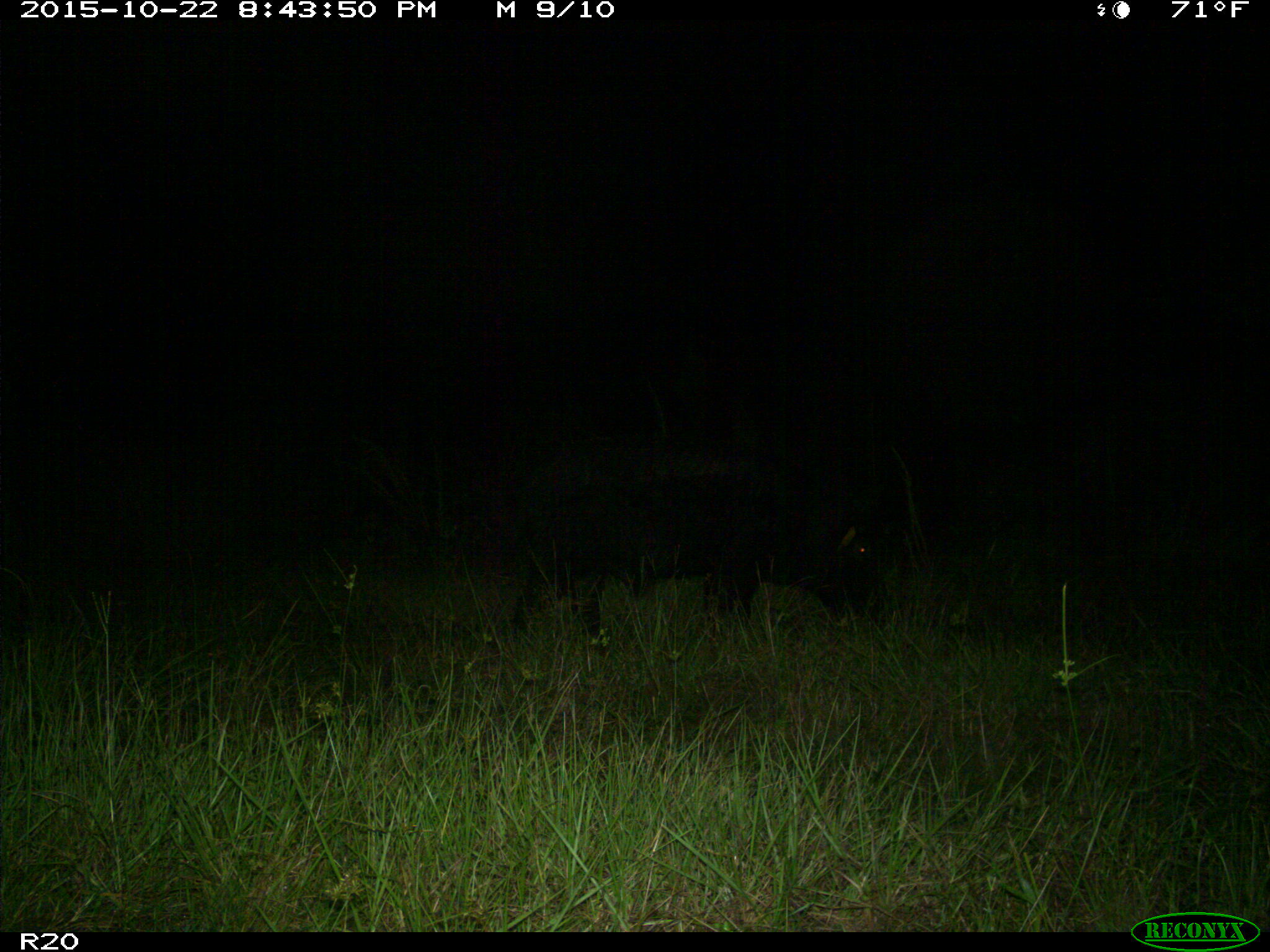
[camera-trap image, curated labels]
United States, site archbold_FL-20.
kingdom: Animalia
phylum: Chordata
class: Mammalia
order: Artiodactyla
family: Suidae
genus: Sus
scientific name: Sus scrofa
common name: wild boar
Sus scrofa (wild boar).